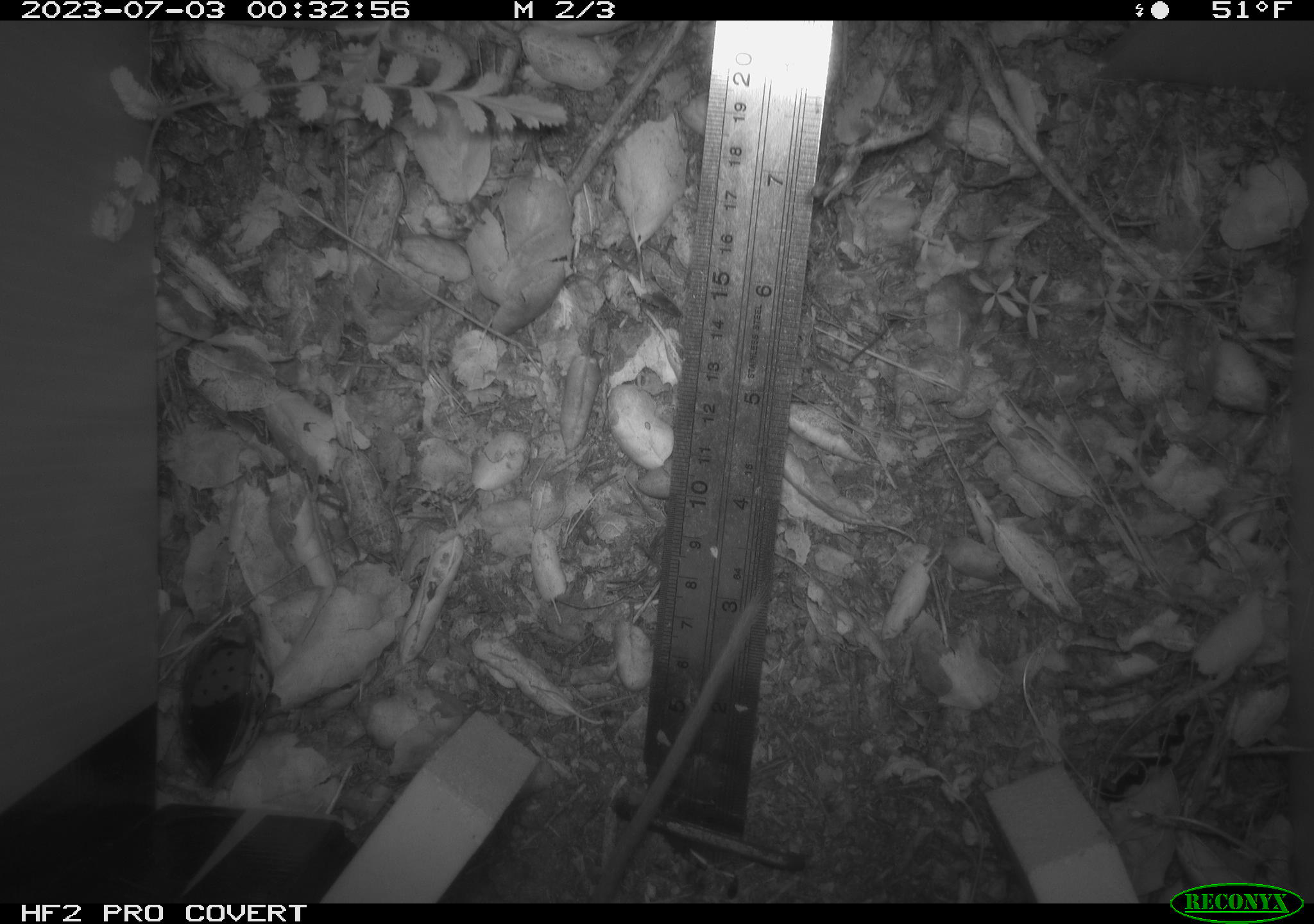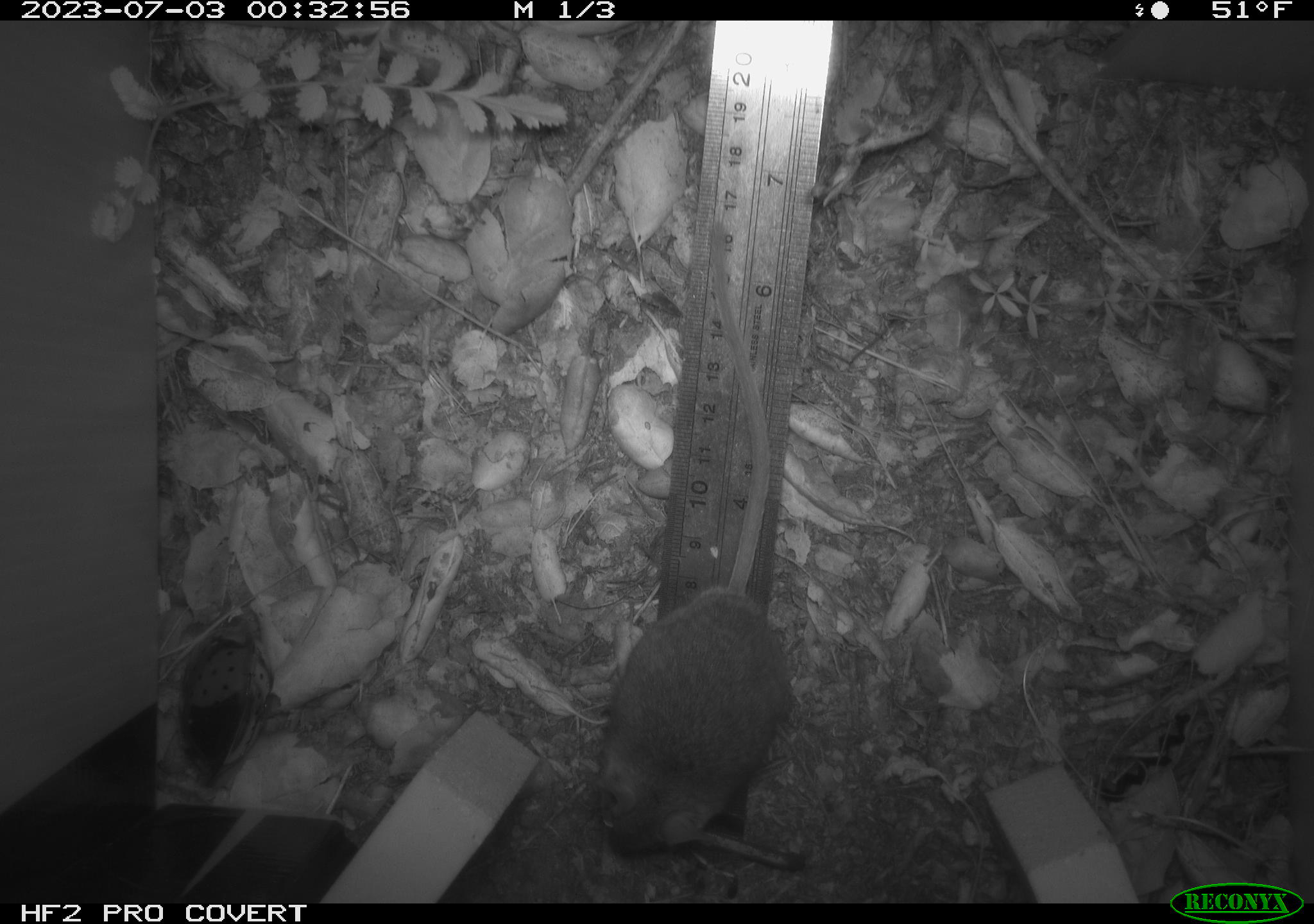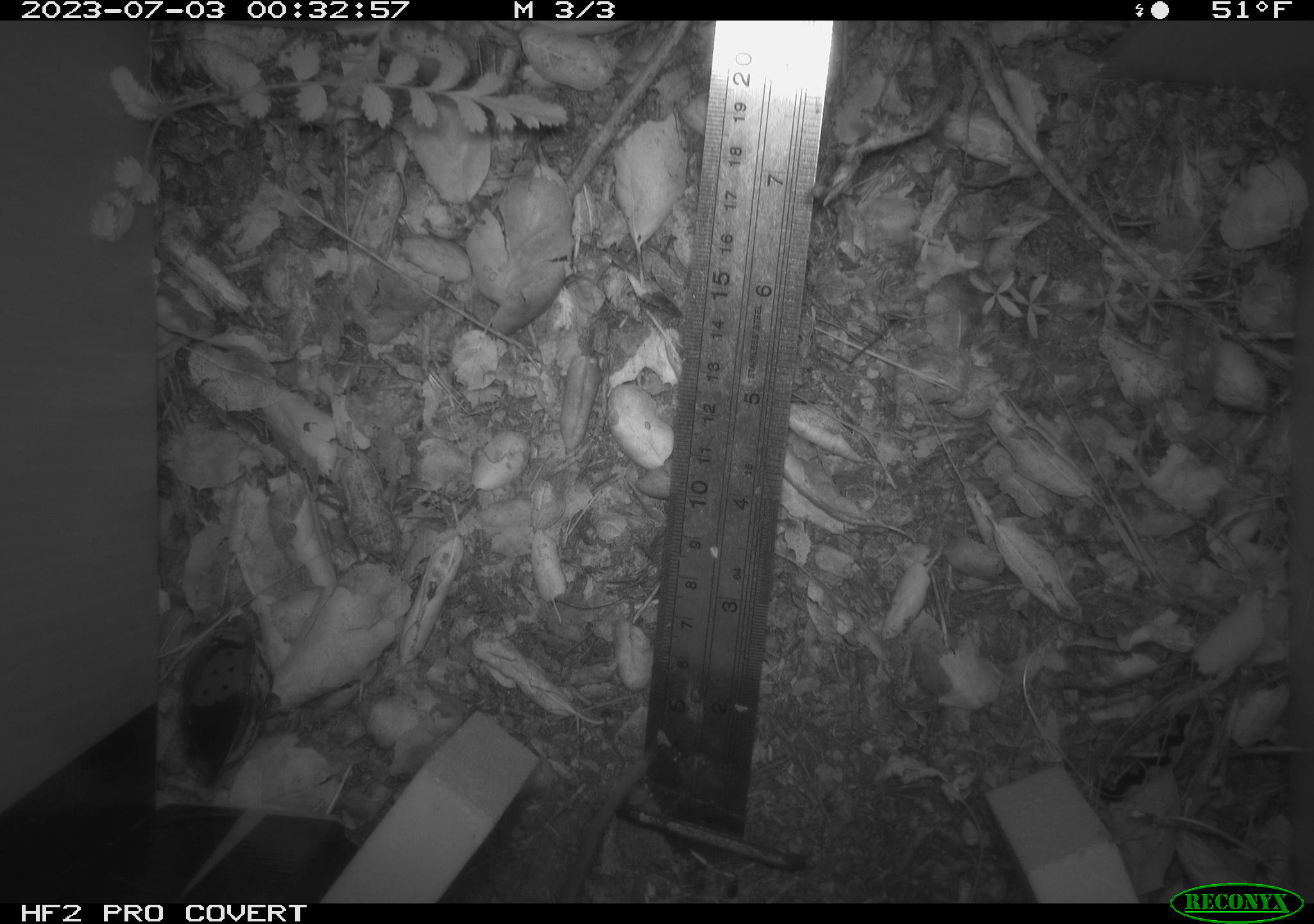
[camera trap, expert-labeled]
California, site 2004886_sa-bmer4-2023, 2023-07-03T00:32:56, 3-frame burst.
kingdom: Animalia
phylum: Chordata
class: Mammalia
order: Rodentia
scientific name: Rodentia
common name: mouse species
Mouse species (Rodentia).